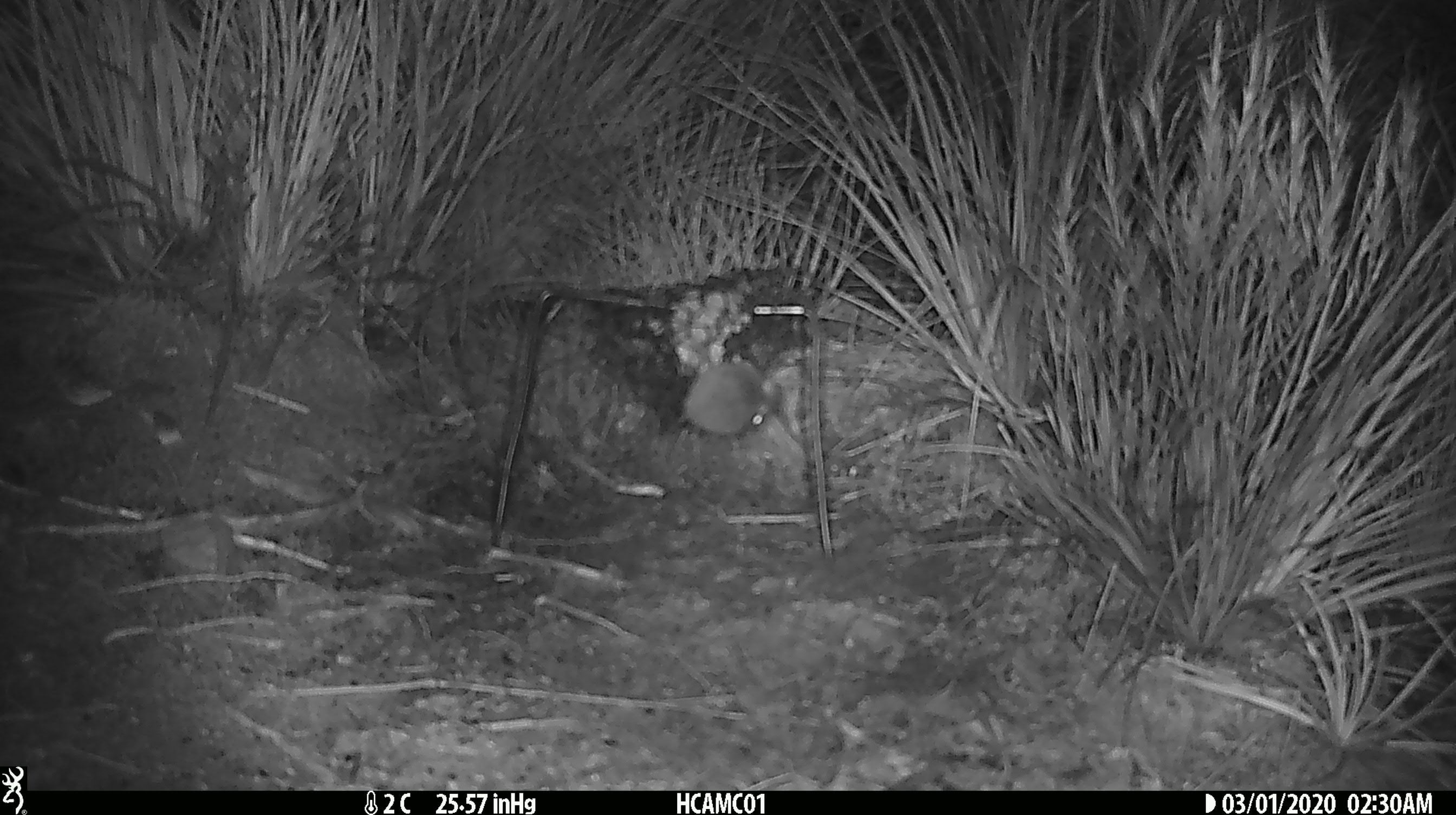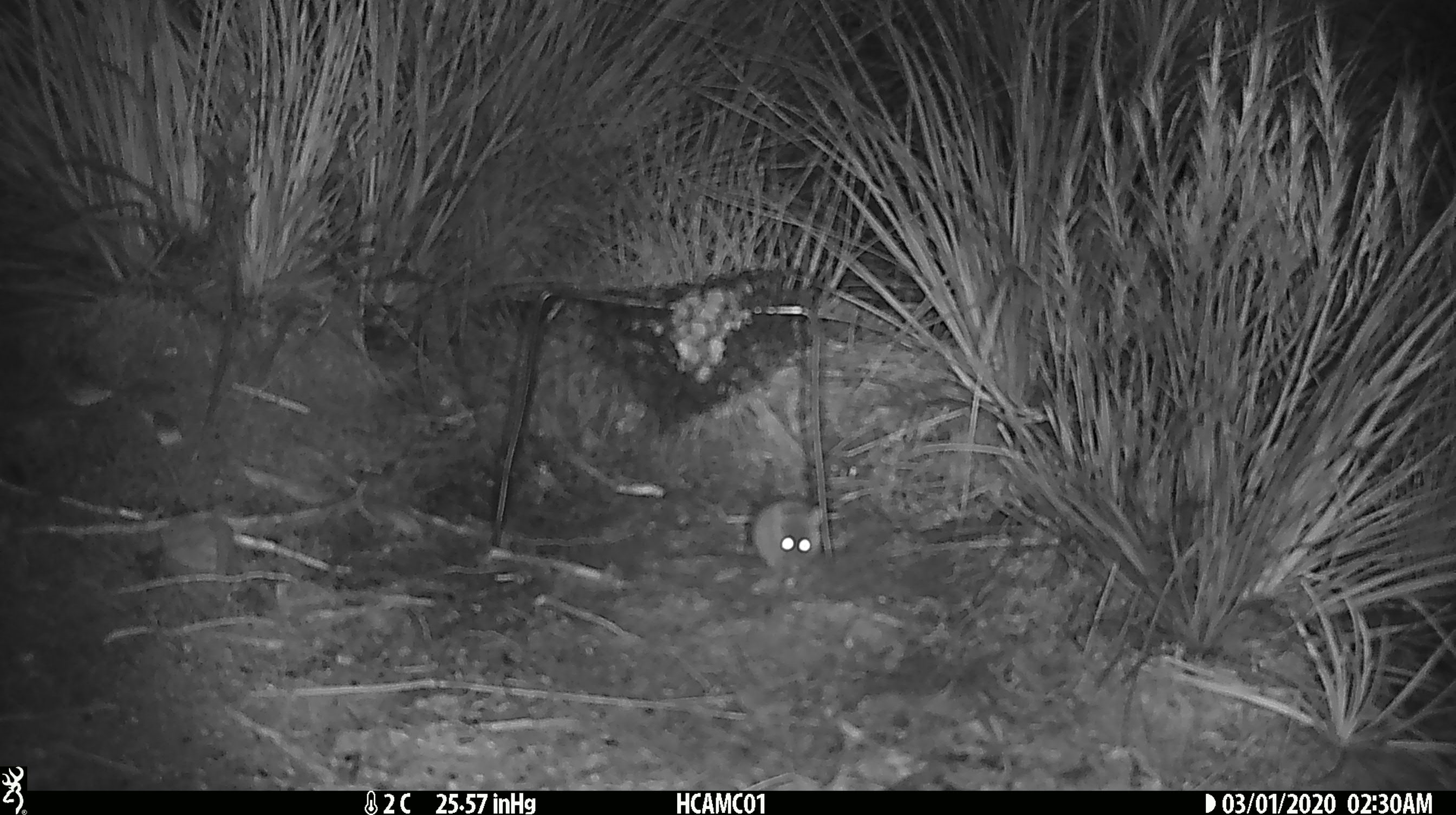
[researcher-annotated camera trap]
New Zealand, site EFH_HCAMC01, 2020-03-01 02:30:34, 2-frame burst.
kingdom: Animalia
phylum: Chordata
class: Mammalia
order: Rodentia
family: Muridae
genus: Mus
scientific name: Mus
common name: mouse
Mouse (Mus).